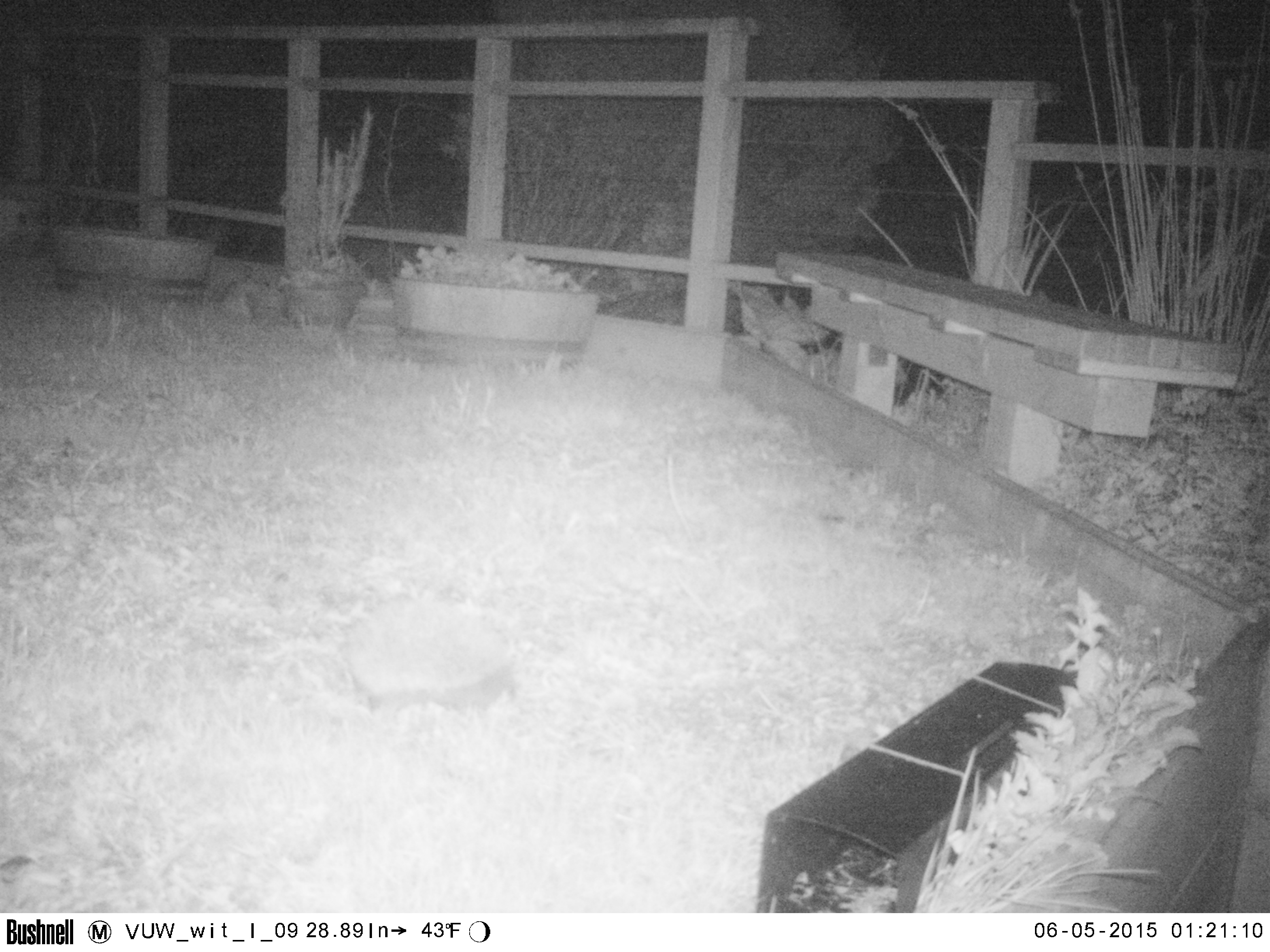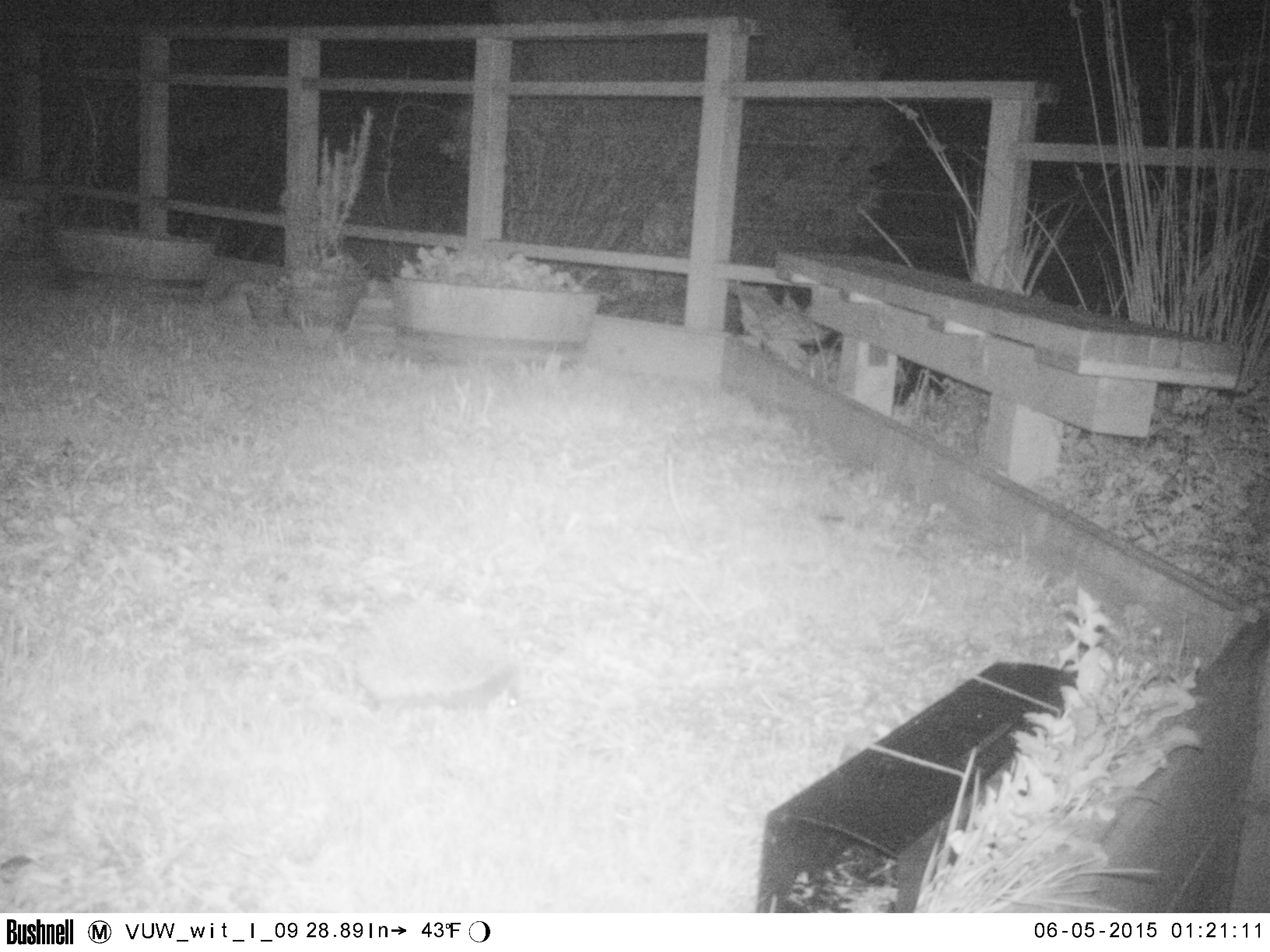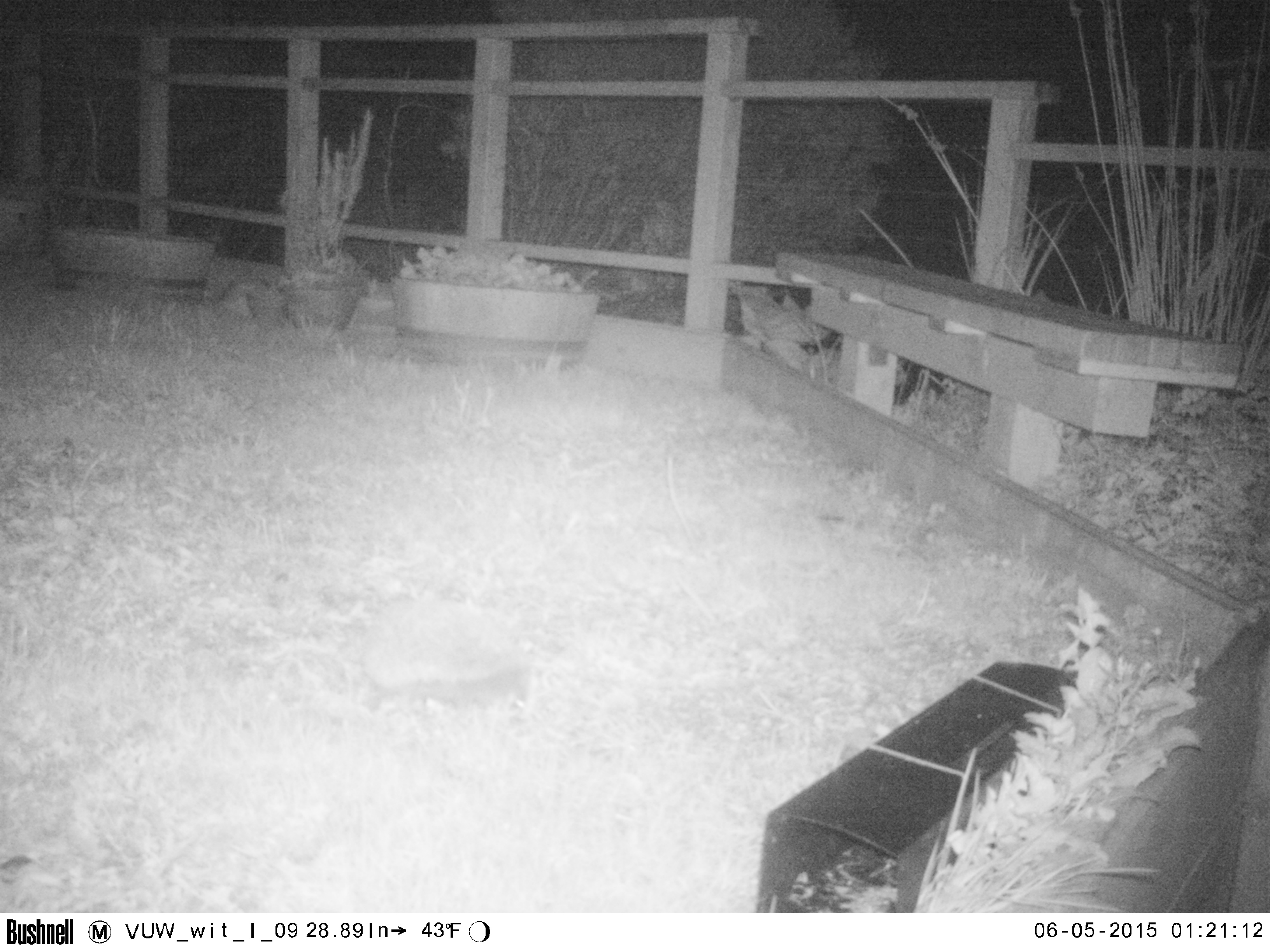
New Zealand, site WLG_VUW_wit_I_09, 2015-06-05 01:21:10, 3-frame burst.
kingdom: Animalia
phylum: Chordata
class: Mammalia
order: Eulipotyphla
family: Erinaceidae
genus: Erinaceus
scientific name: Erinaceus europaeus europaeus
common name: european hedgehog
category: hedgehog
Hedgehog (european hedgehog) (Erinaceus europaeus europaeus).